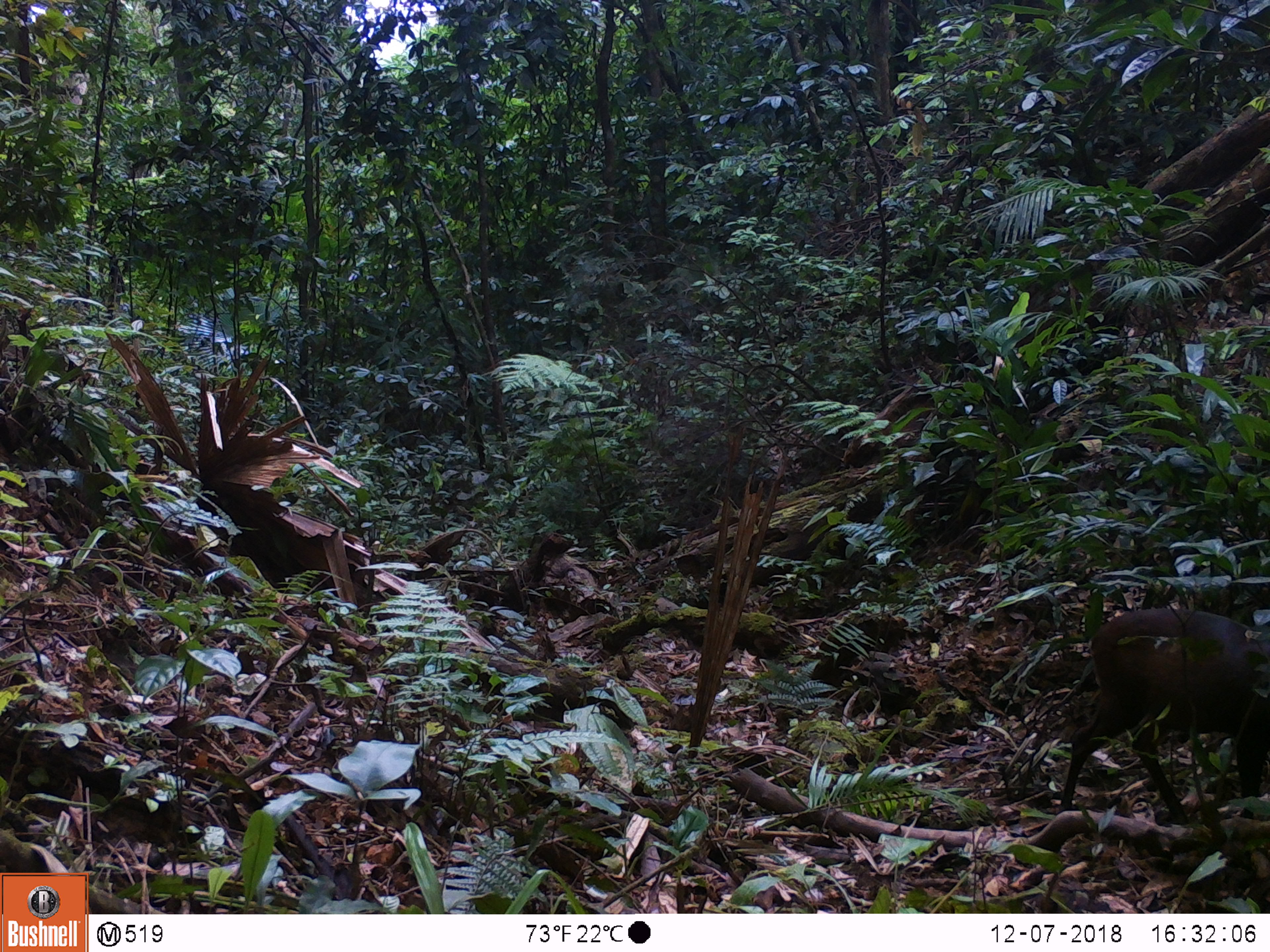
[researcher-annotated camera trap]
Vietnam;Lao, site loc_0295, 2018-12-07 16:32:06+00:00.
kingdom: Animalia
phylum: Chordata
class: Mammalia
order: Artiodactyla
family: Cervidae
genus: Muntiacus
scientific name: Muntiacus rooseveltorum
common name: roosevelt's muntjac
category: roosevelts muntjac group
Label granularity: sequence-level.